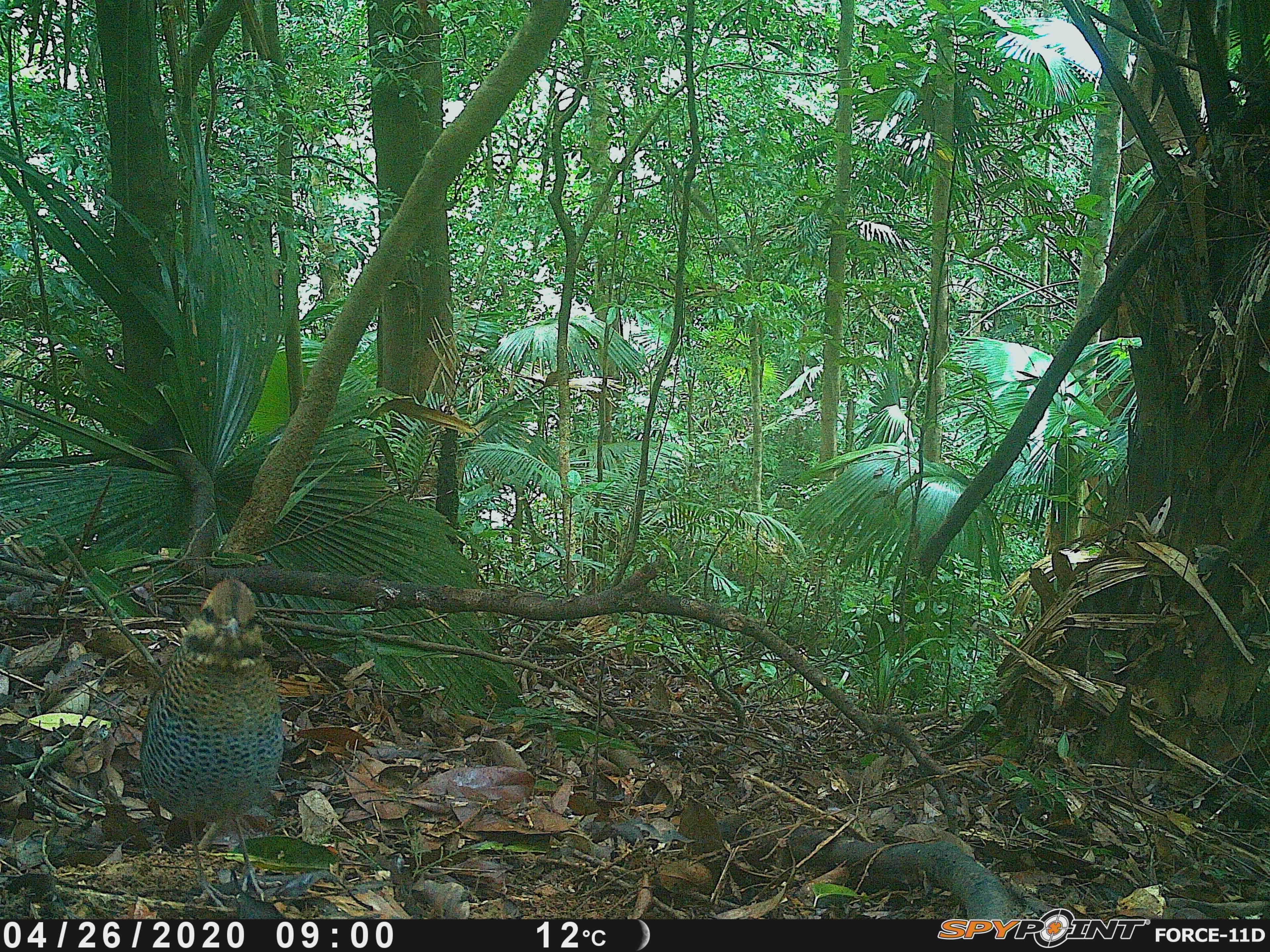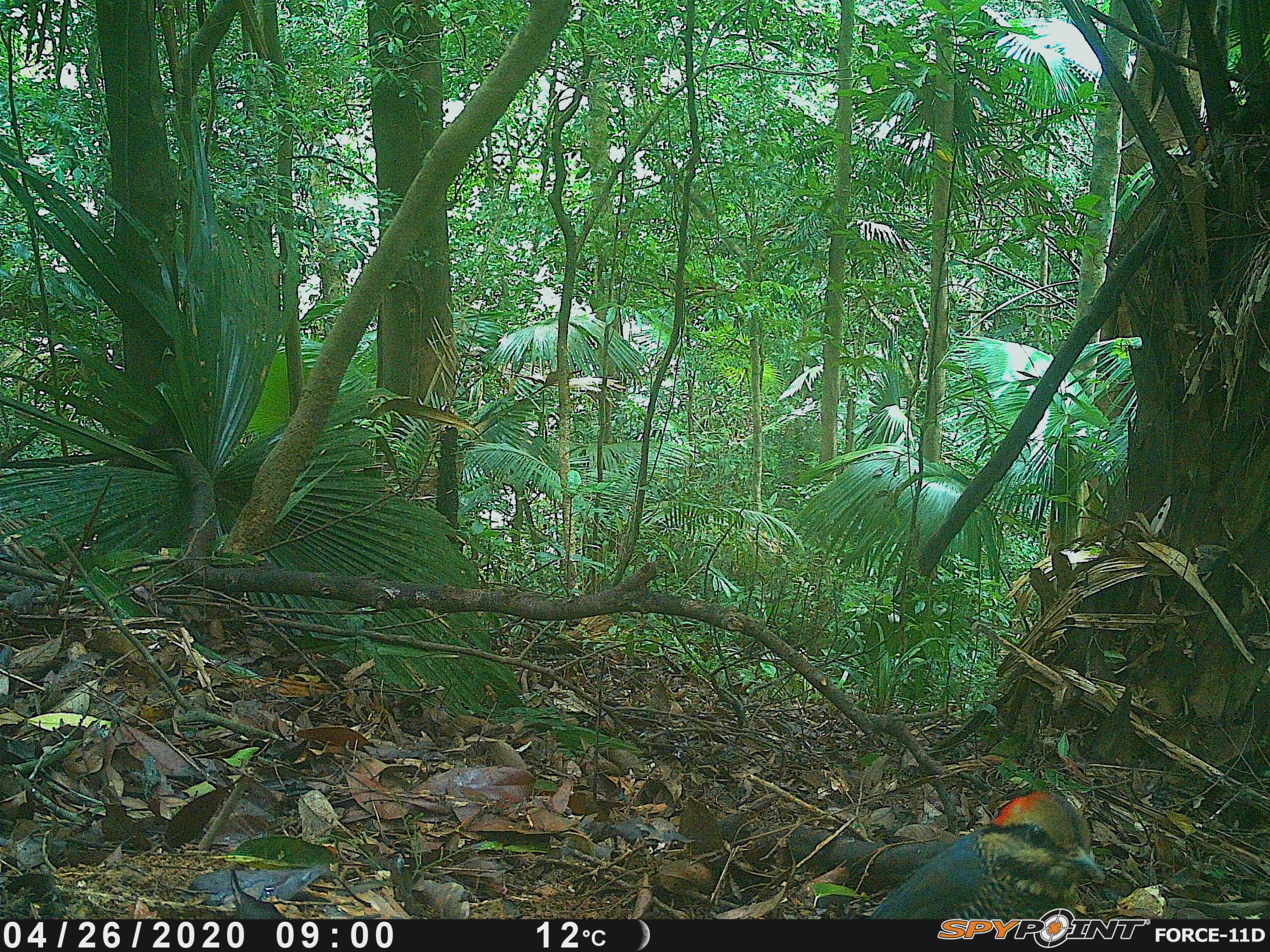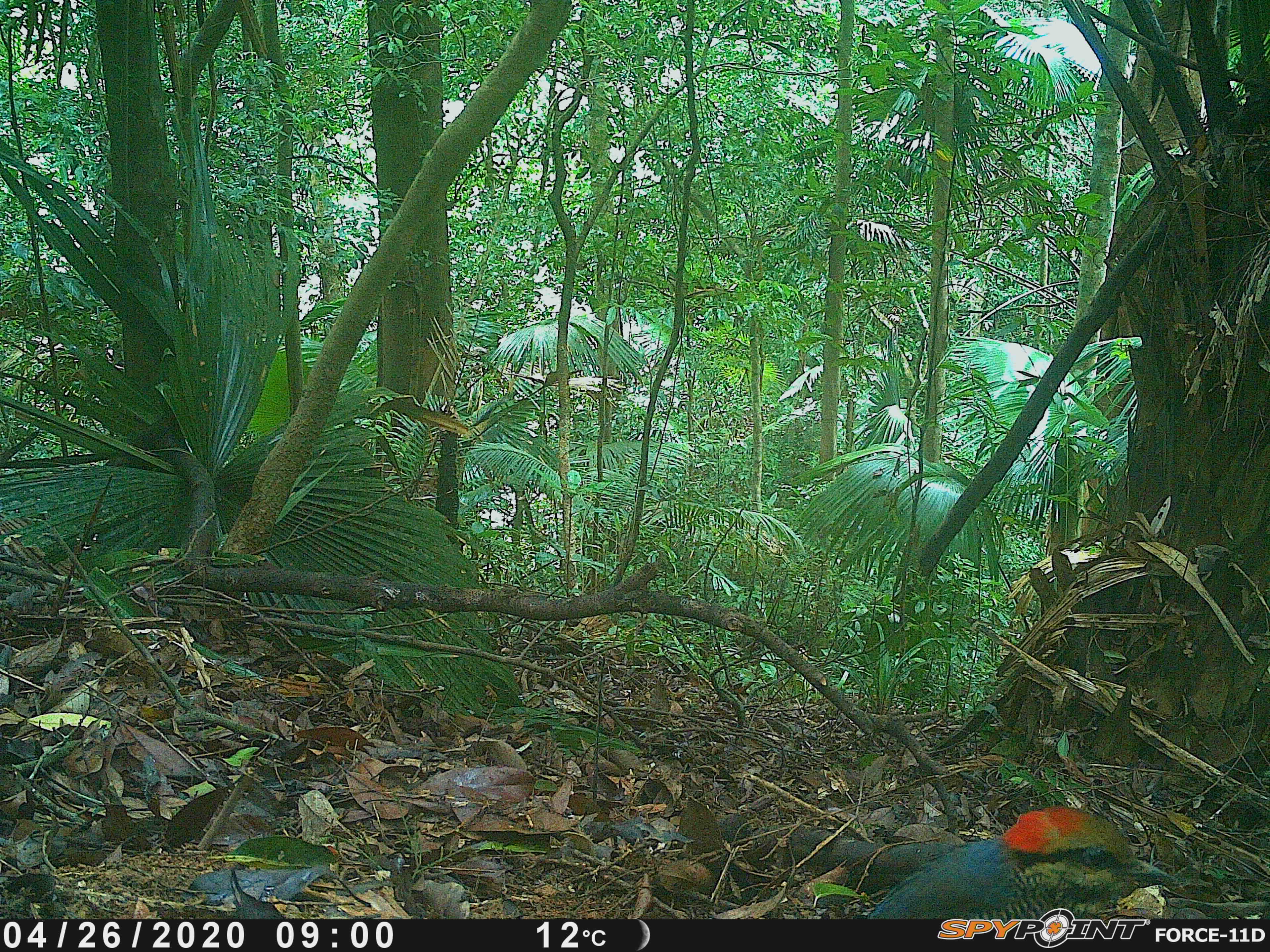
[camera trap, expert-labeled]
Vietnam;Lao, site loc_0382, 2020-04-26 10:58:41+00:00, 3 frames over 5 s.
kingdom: Animalia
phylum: Chordata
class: Aves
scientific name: Aves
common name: bird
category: unidentified bird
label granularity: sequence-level